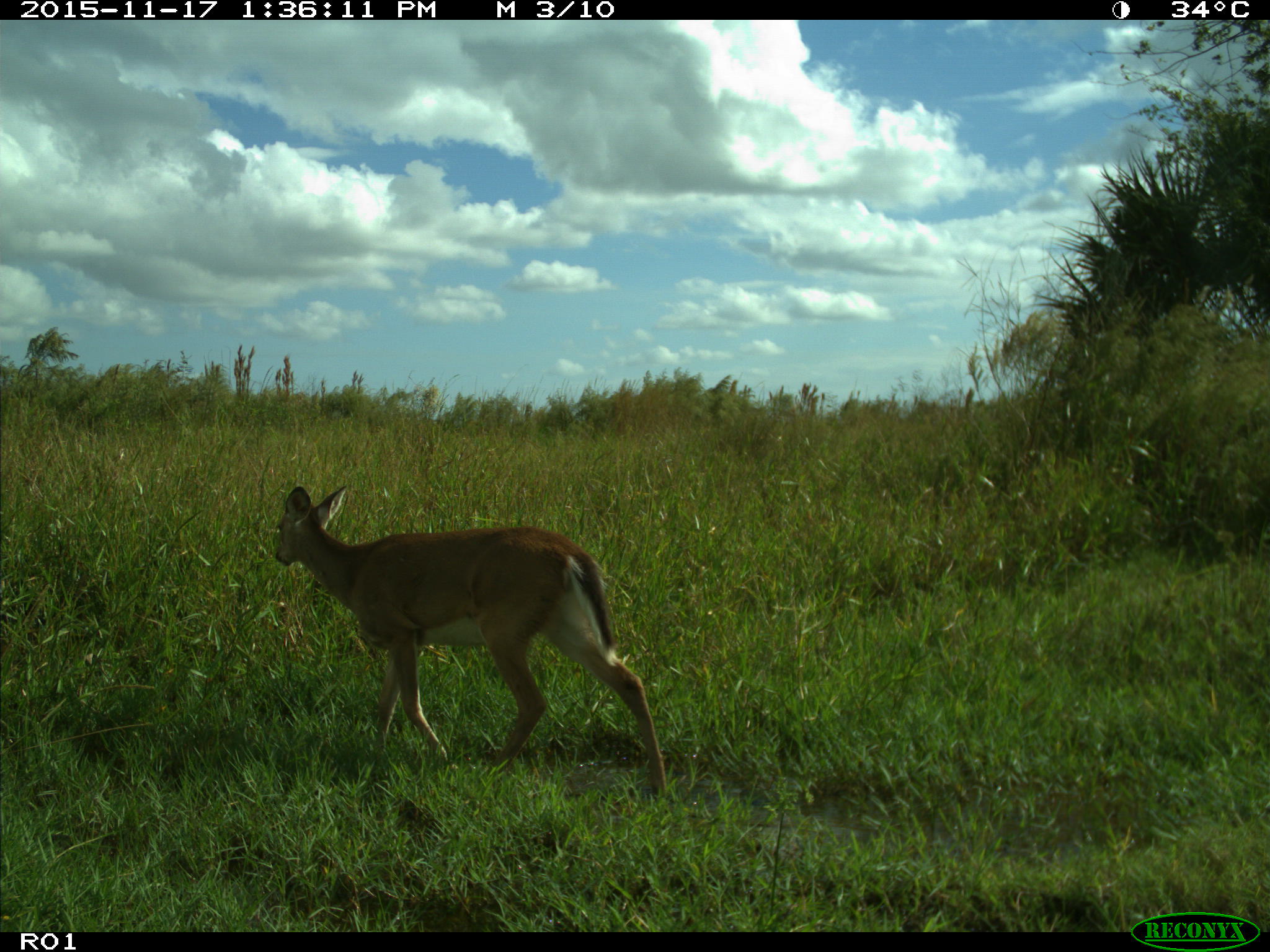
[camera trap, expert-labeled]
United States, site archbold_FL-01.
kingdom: Animalia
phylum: Chordata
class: Mammalia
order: Artiodactyla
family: Cervidae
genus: Odocoileus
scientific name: Odocoileus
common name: deer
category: unidentified deer